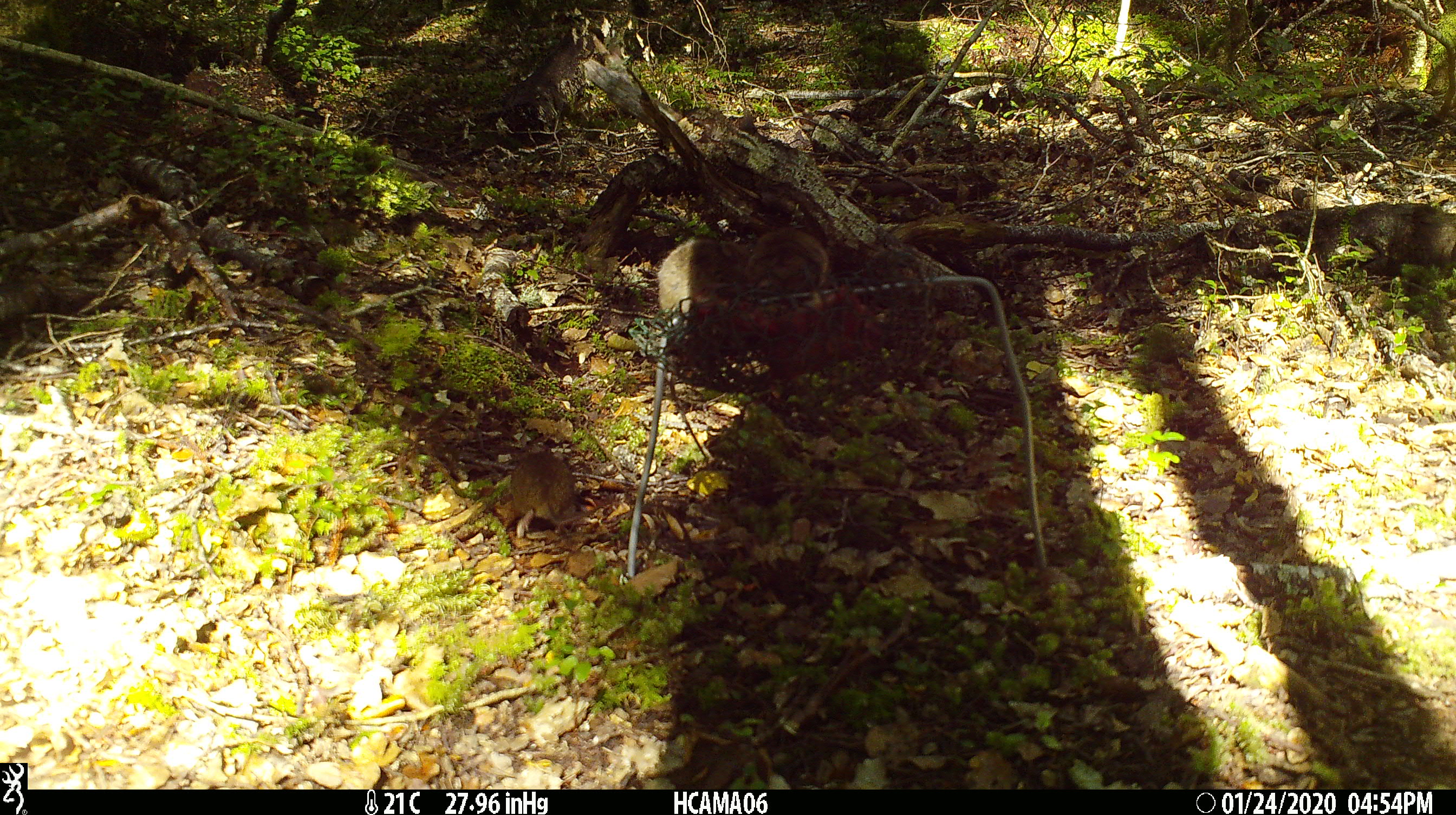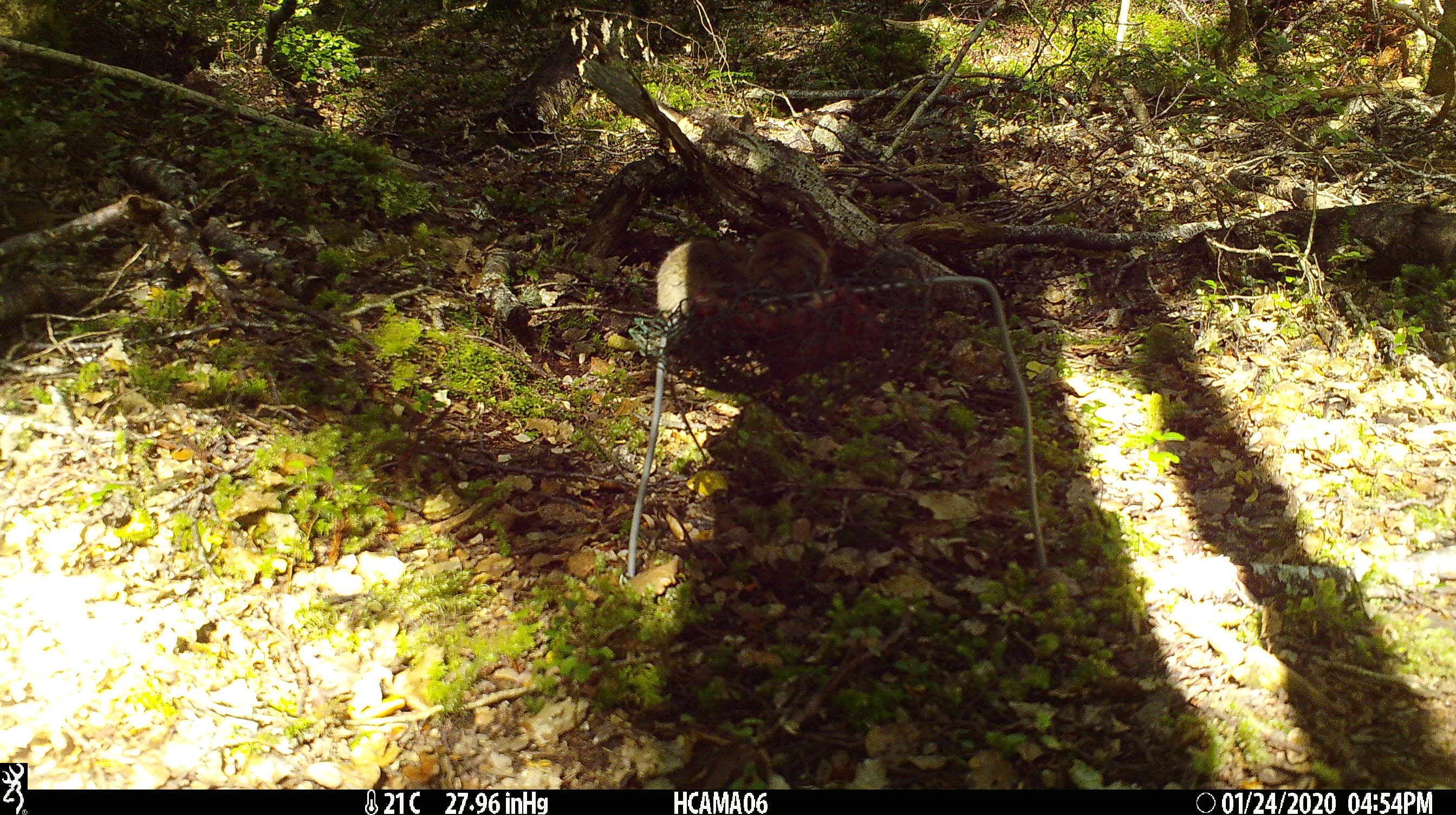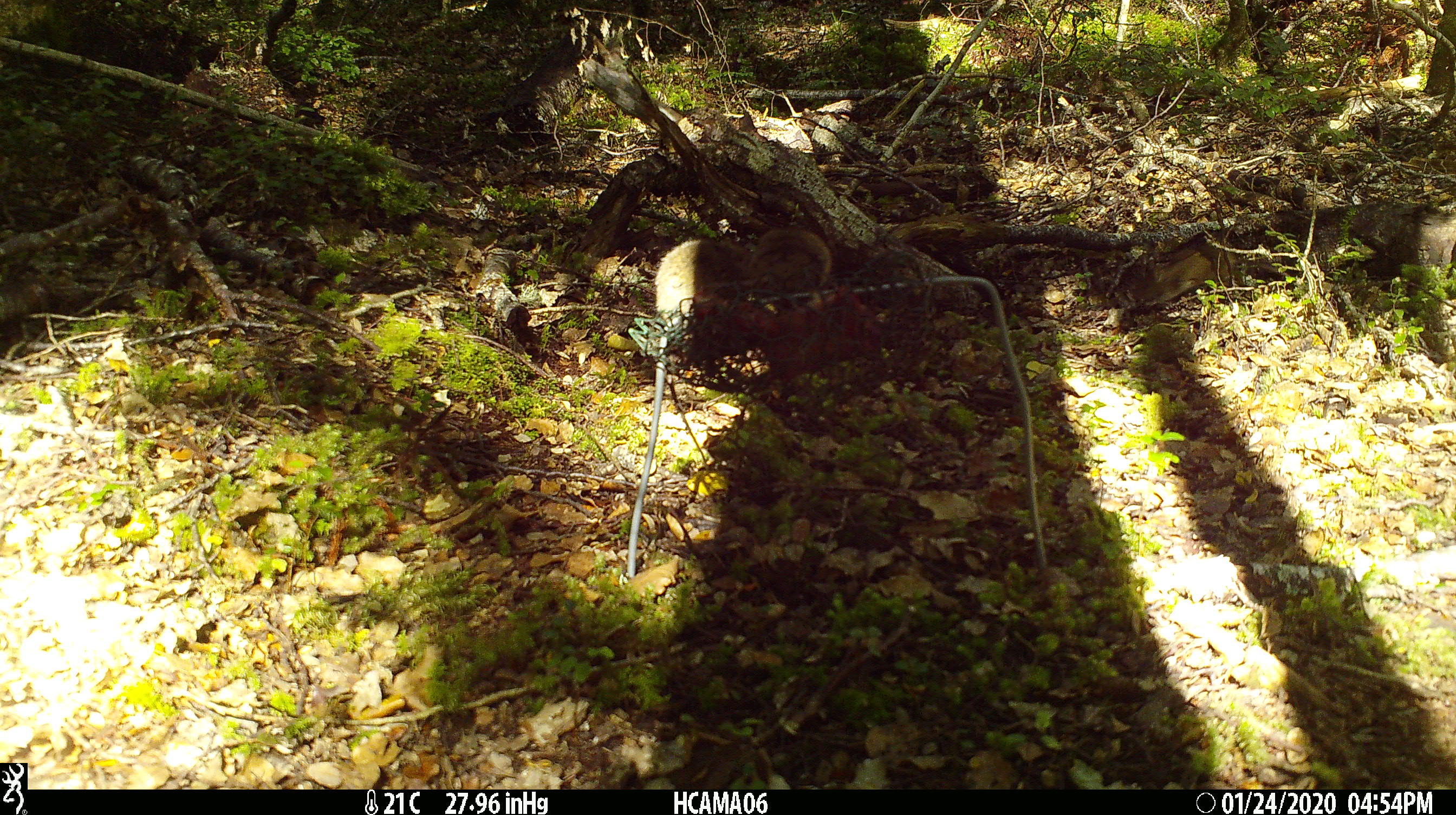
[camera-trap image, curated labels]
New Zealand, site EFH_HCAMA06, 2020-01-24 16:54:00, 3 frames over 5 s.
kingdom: Animalia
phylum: Chordata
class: Mammalia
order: Rodentia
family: Muridae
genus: Mus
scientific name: Mus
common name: mouse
Mouse (Mus).